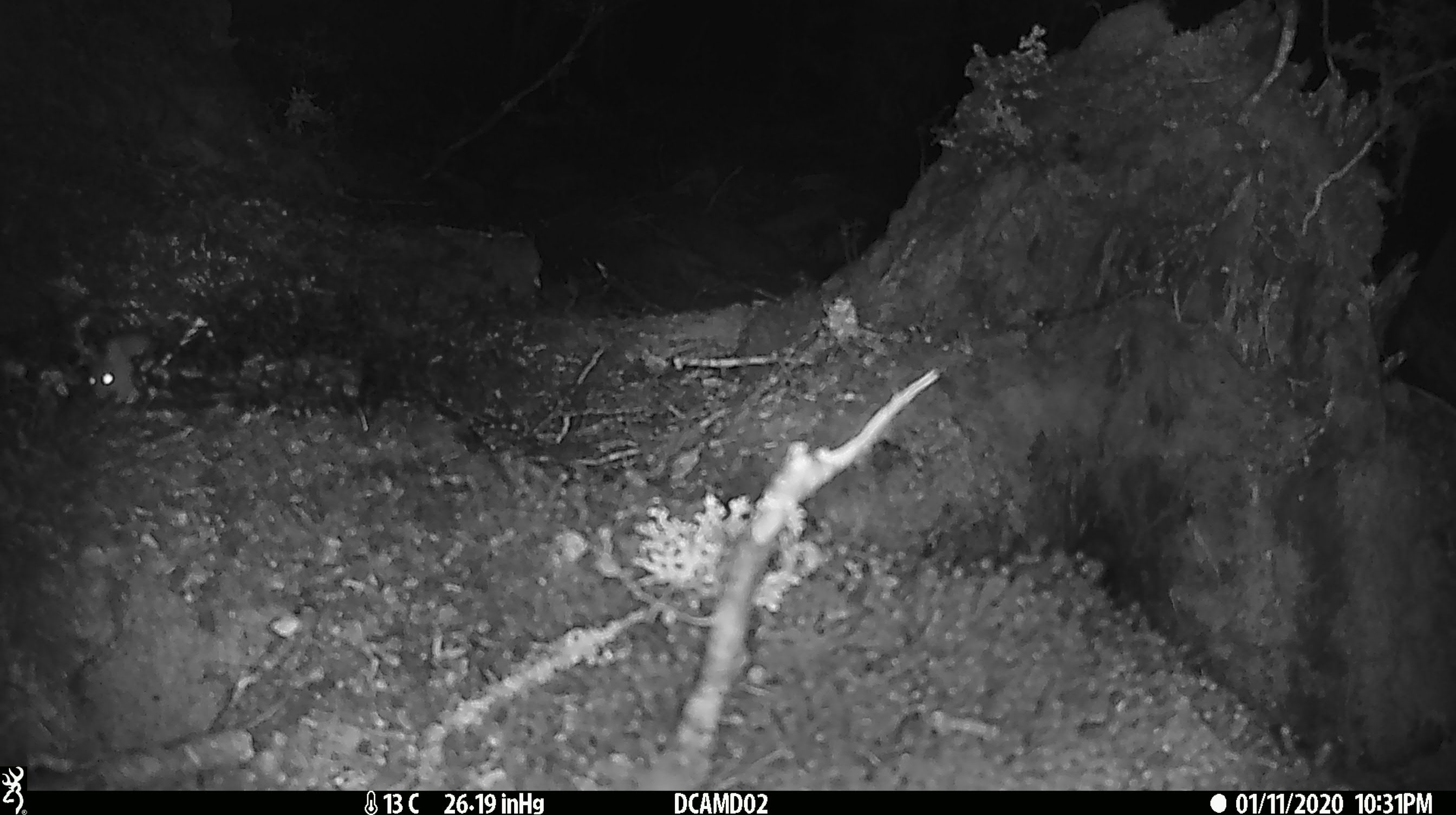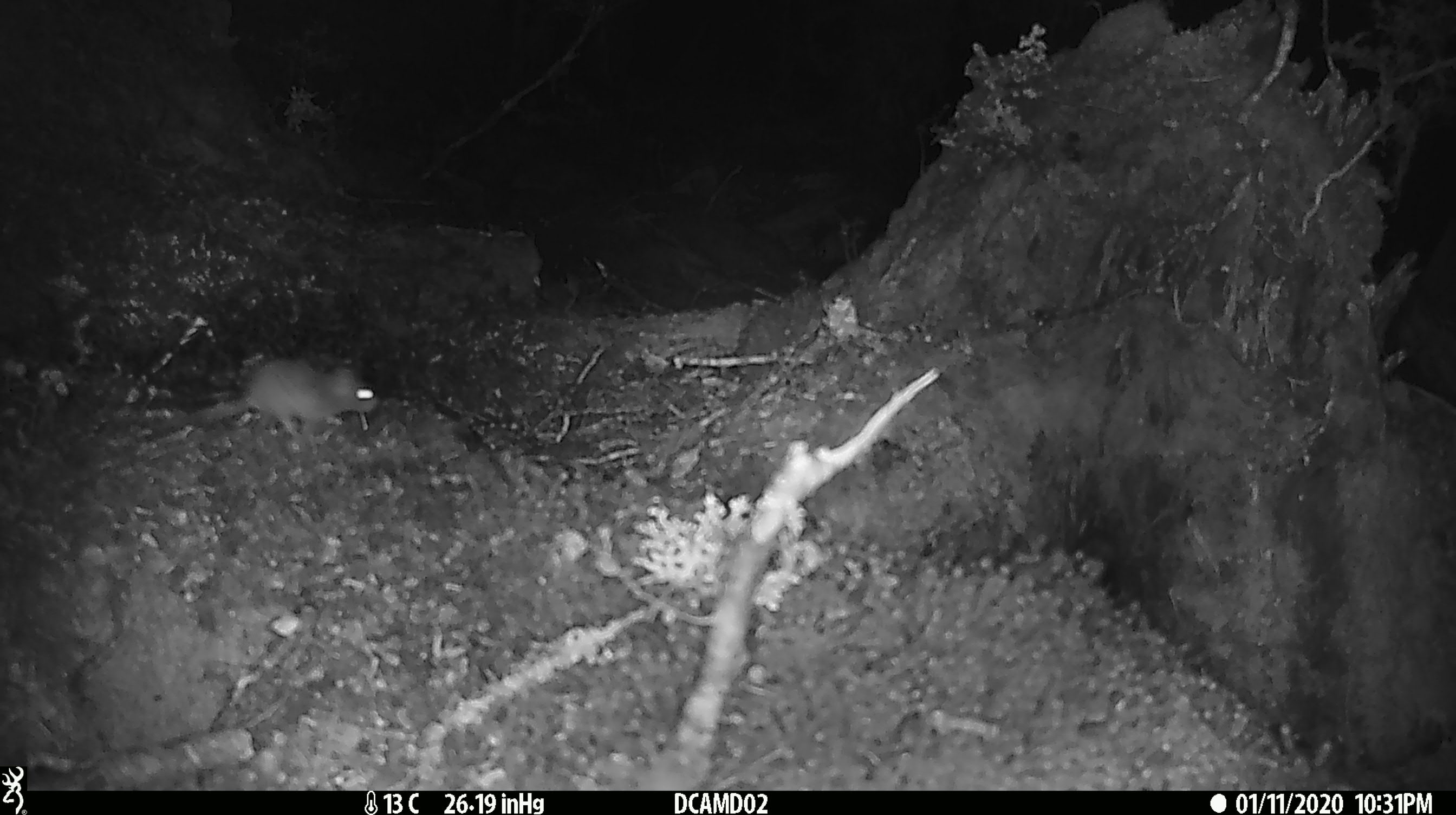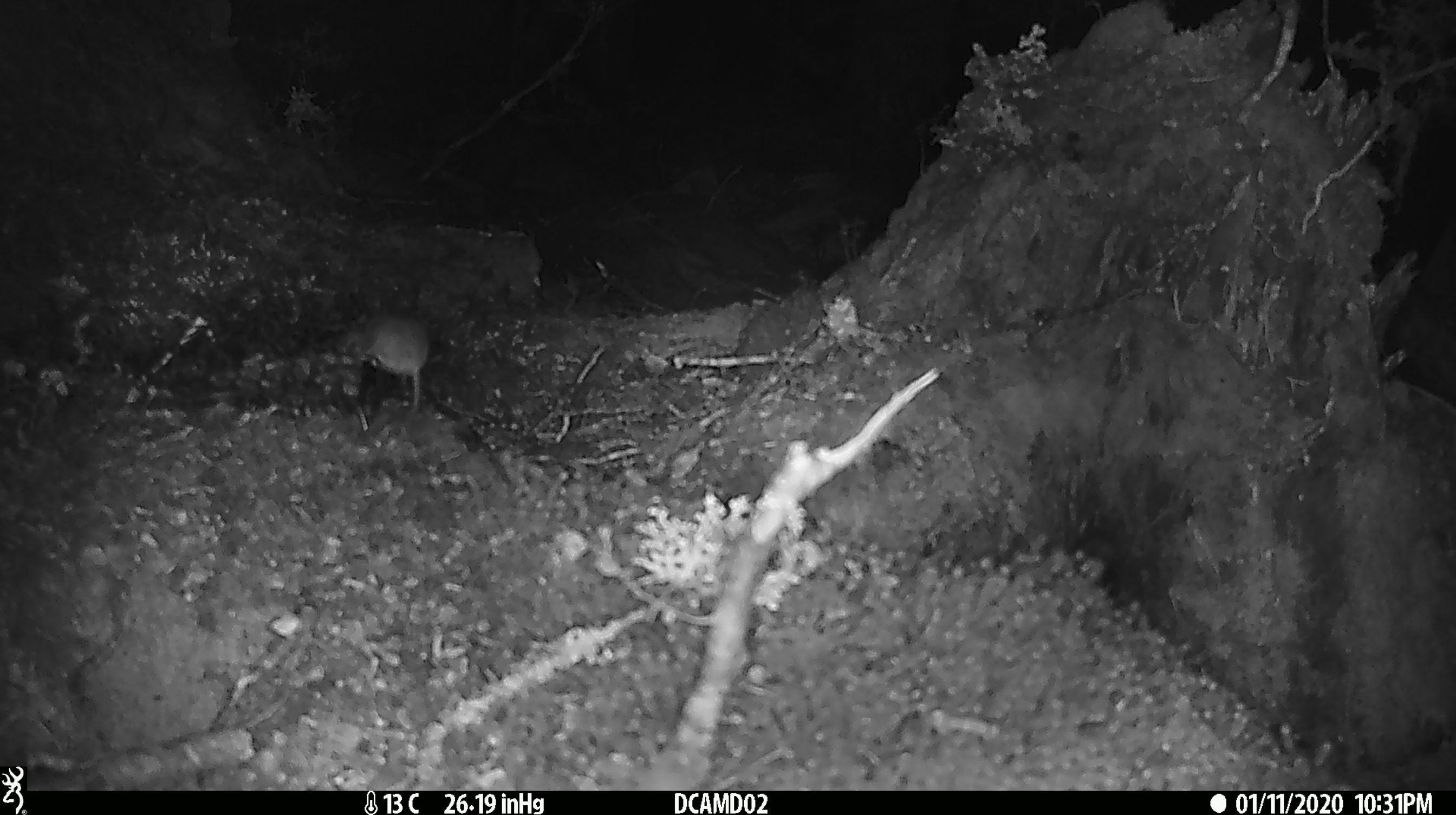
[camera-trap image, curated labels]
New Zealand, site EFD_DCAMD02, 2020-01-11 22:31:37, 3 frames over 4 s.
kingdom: Animalia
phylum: Chordata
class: Mammalia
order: Rodentia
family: Muridae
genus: Mus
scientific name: Mus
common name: mouse